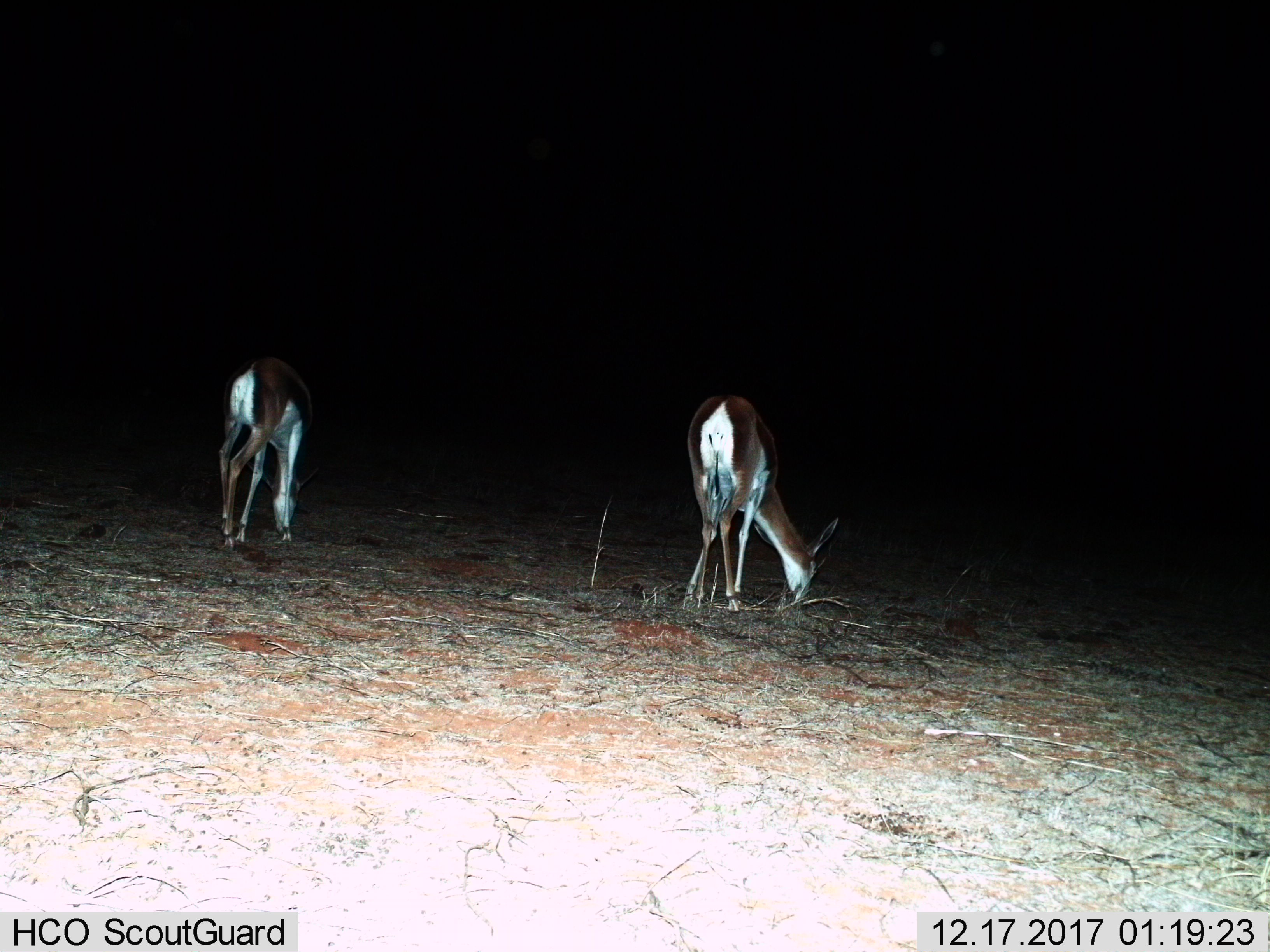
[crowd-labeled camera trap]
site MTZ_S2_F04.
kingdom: Animalia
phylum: Chordata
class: Mammalia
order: Artiodactyla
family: Bovidae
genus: Antidorcas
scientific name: Antidorcas marsupialis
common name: springbok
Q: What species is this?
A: Springbok (Antidorcas marsupialis).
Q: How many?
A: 2.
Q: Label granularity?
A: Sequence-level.